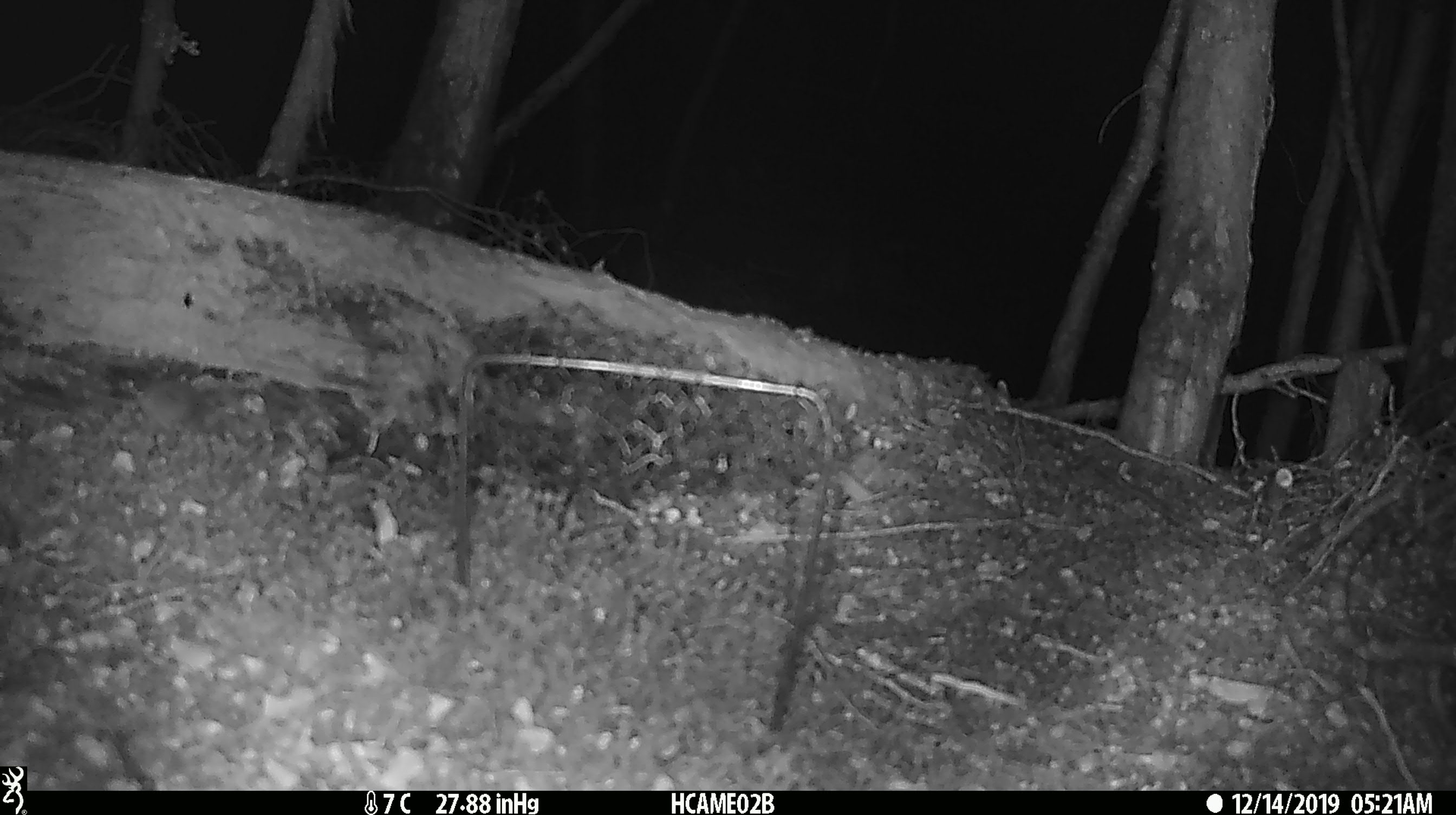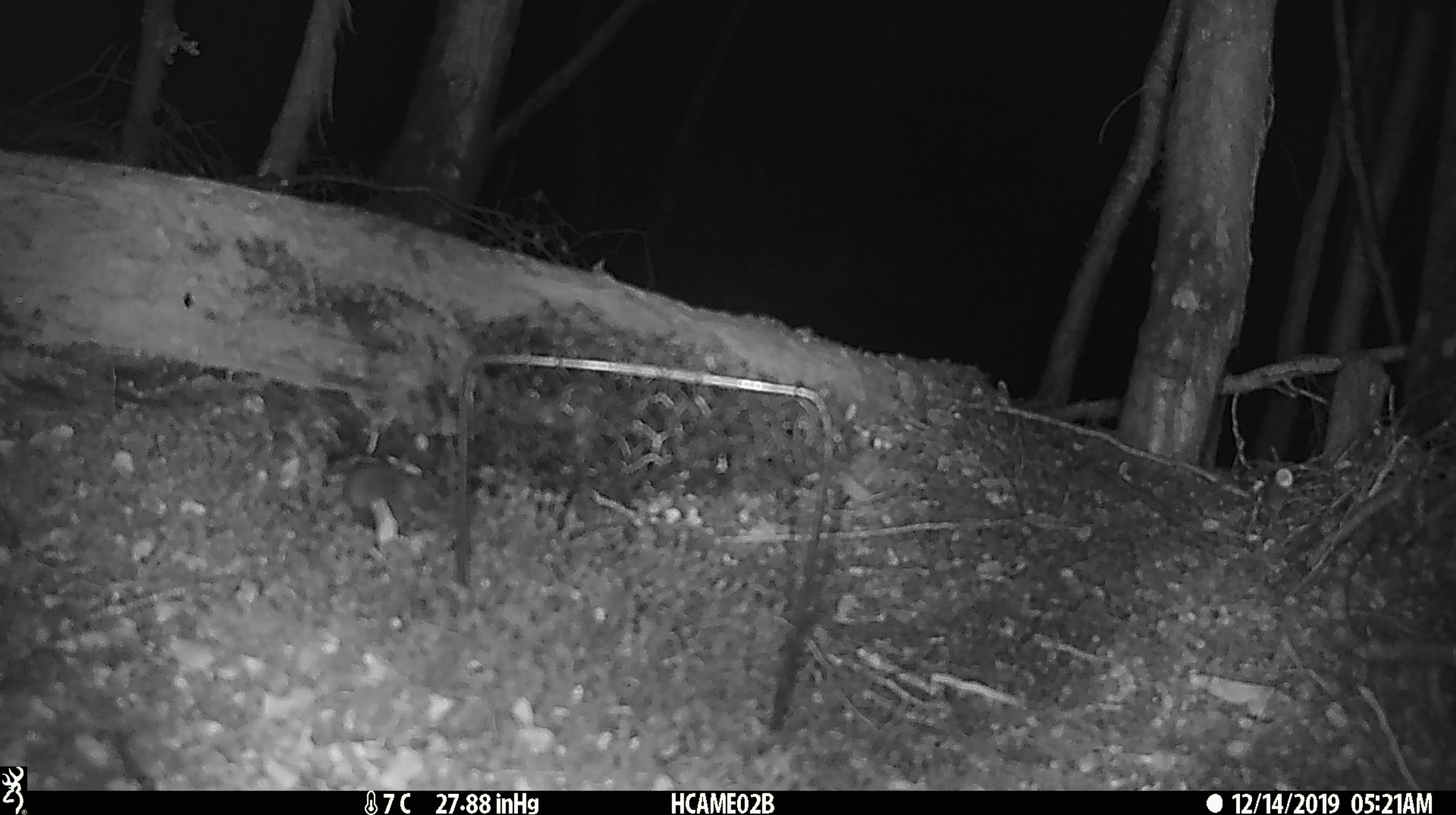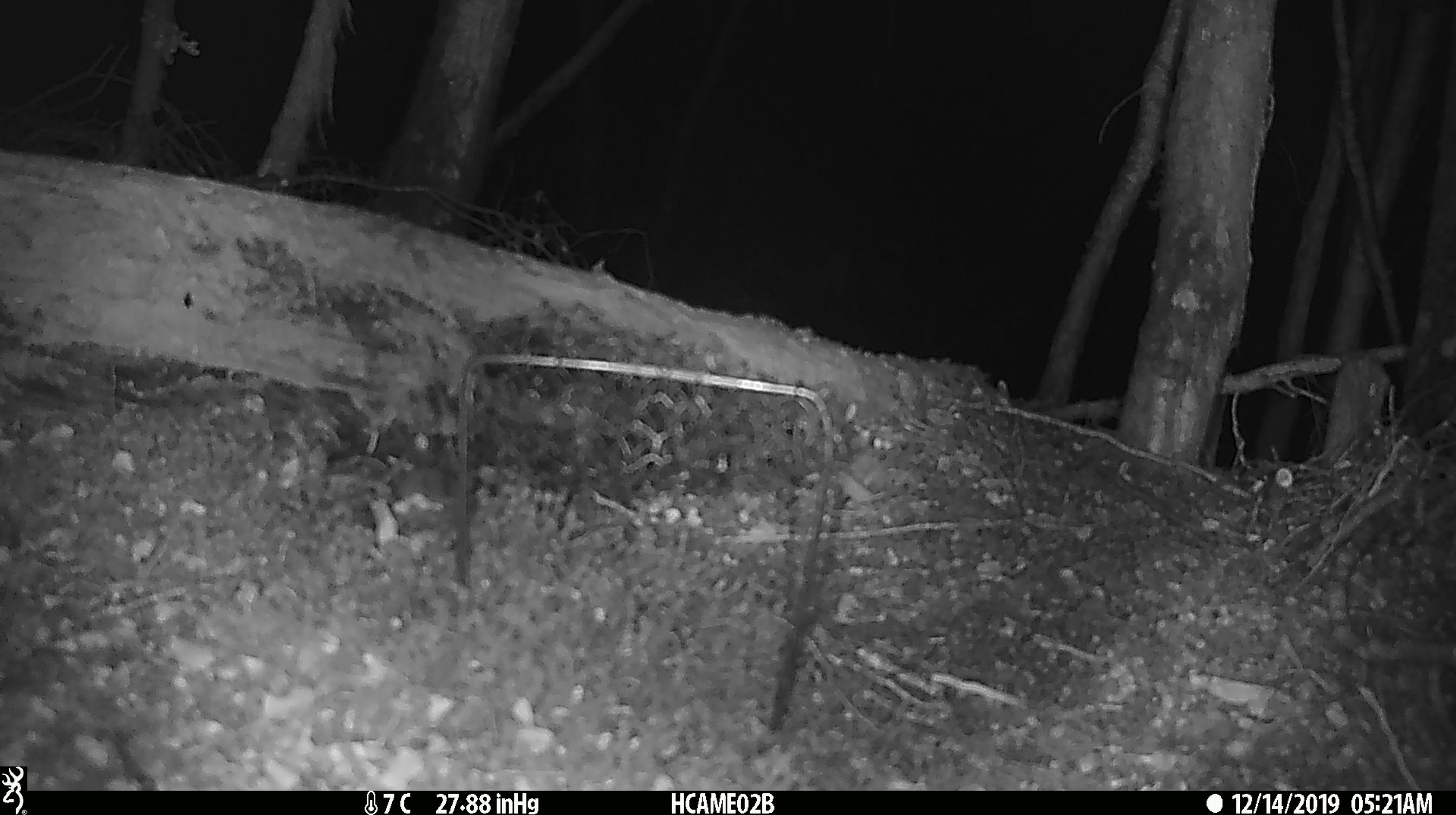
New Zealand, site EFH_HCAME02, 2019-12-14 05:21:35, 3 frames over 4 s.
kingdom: Animalia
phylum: Chordata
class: Mammalia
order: Rodentia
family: Muridae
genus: Mus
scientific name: Mus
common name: mouse